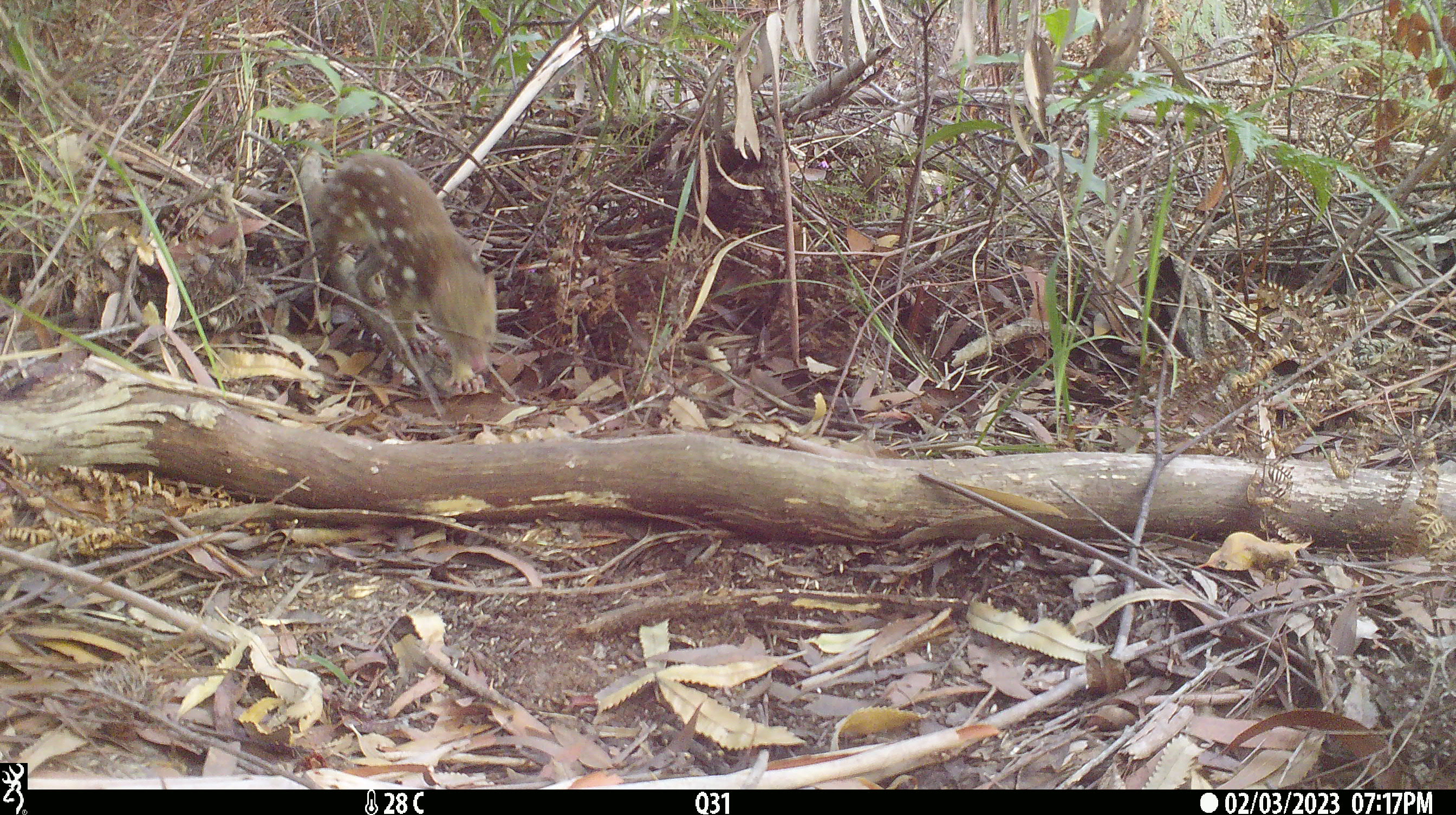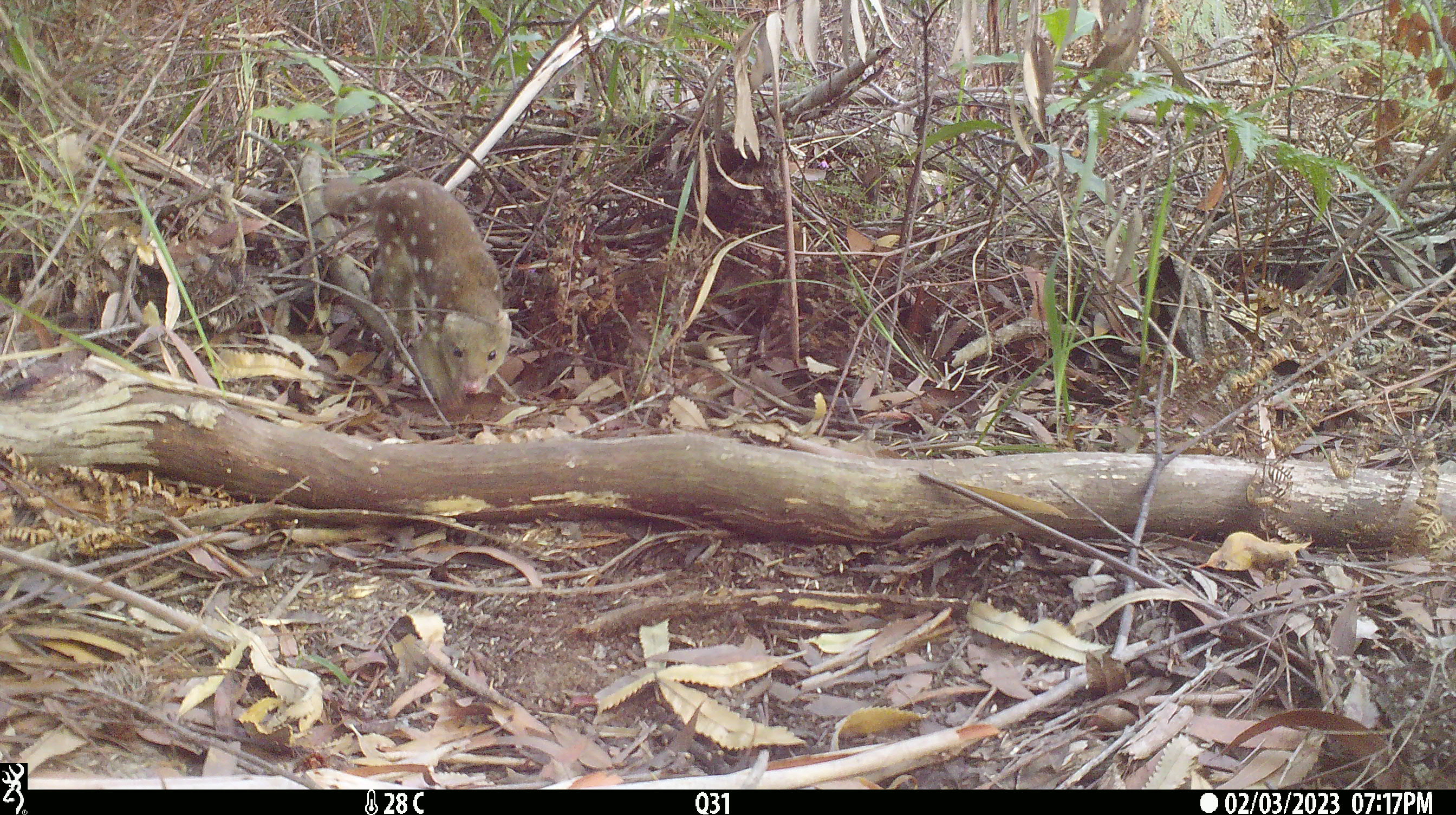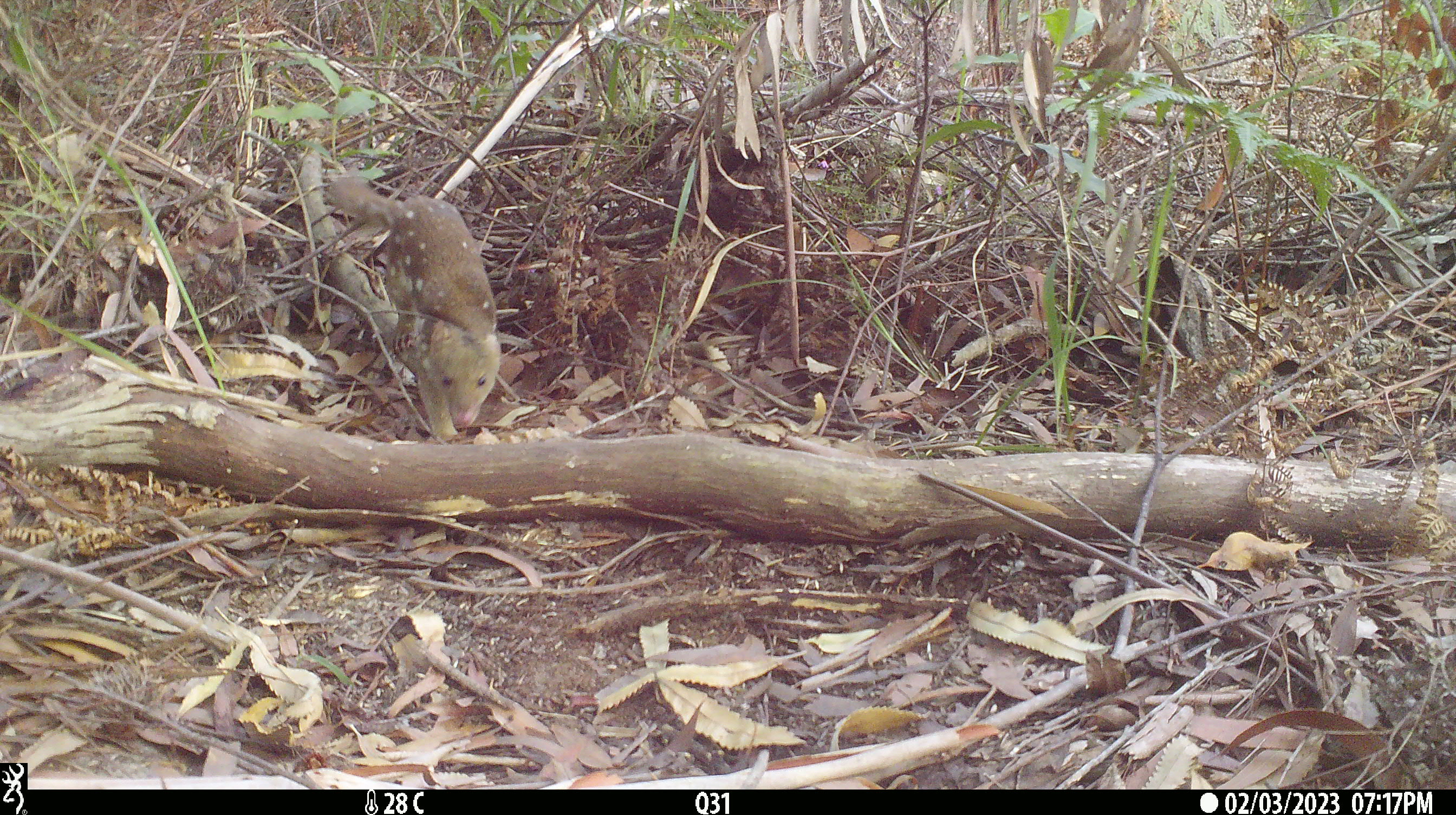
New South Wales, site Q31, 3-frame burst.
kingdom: Animalia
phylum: Chordata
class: Mammalia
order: Dasyuromorphia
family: Dasyuridae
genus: Dasyurus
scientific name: Dasyurus maculatus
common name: spotted-tailed quoll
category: quoll